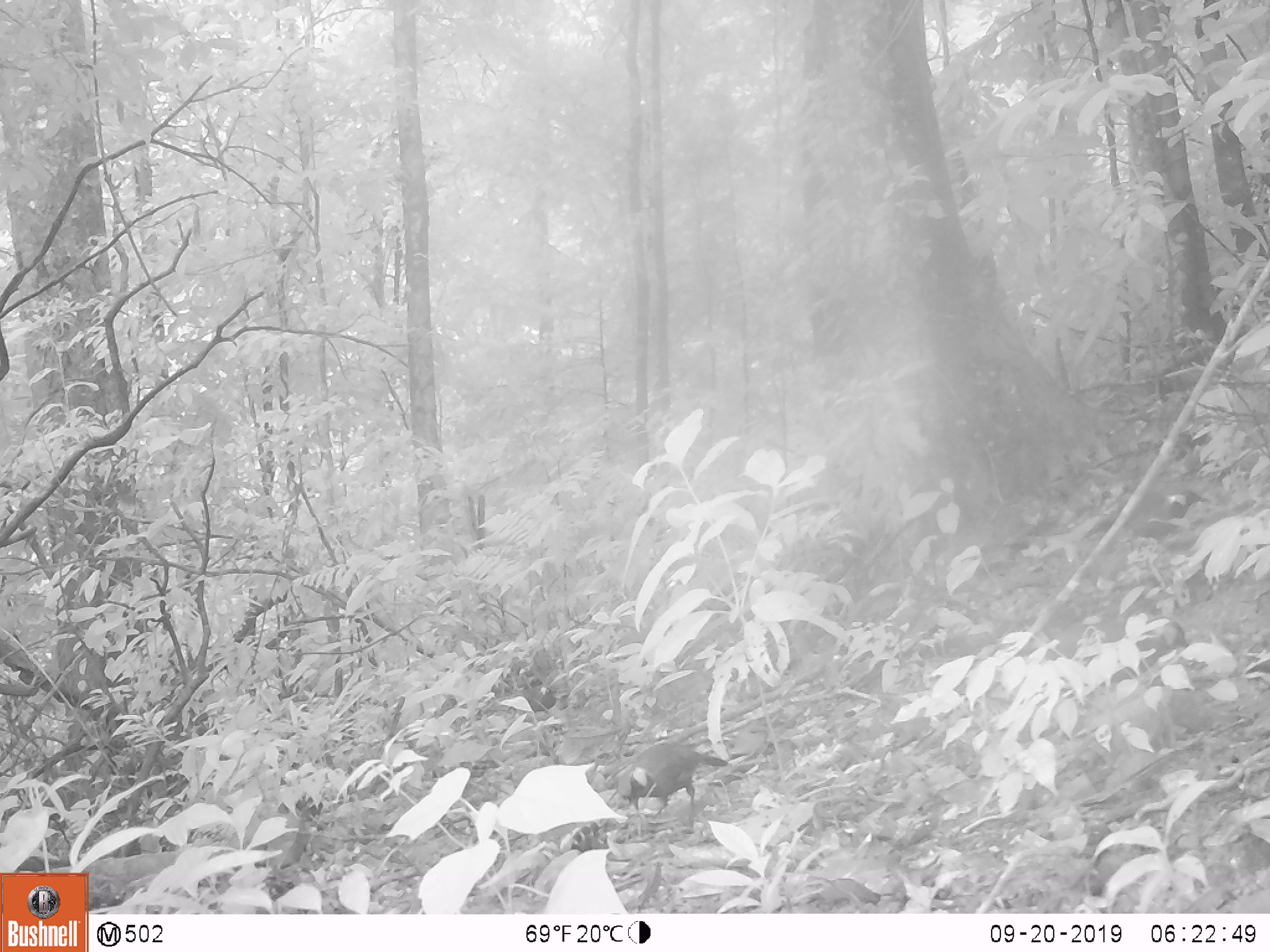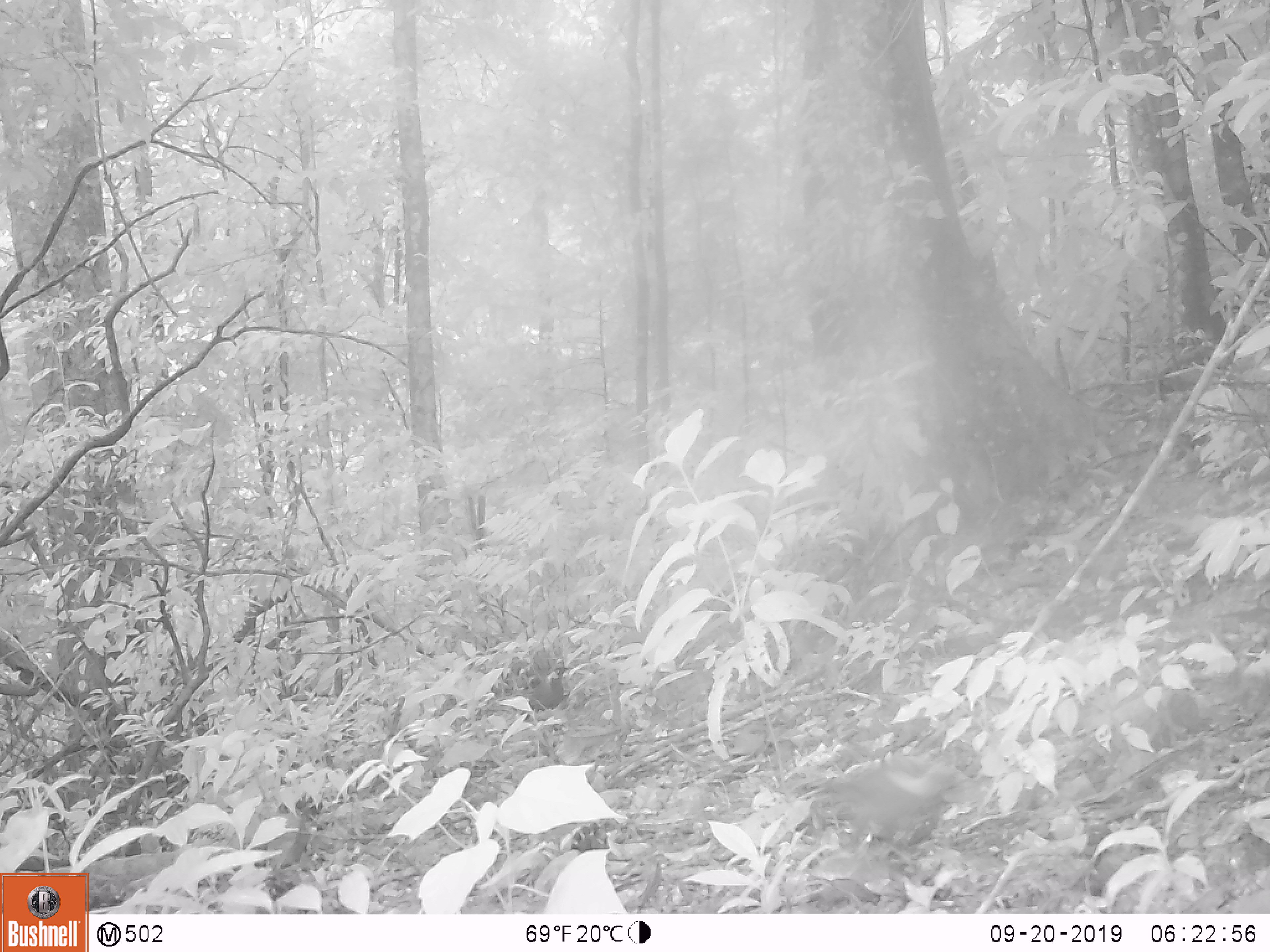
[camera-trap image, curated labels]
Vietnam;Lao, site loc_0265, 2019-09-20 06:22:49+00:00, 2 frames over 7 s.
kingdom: Animalia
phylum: Chordata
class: Aves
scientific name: Aves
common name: bird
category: unidentified bird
Unidentified bird (bird) (Aves). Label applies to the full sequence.